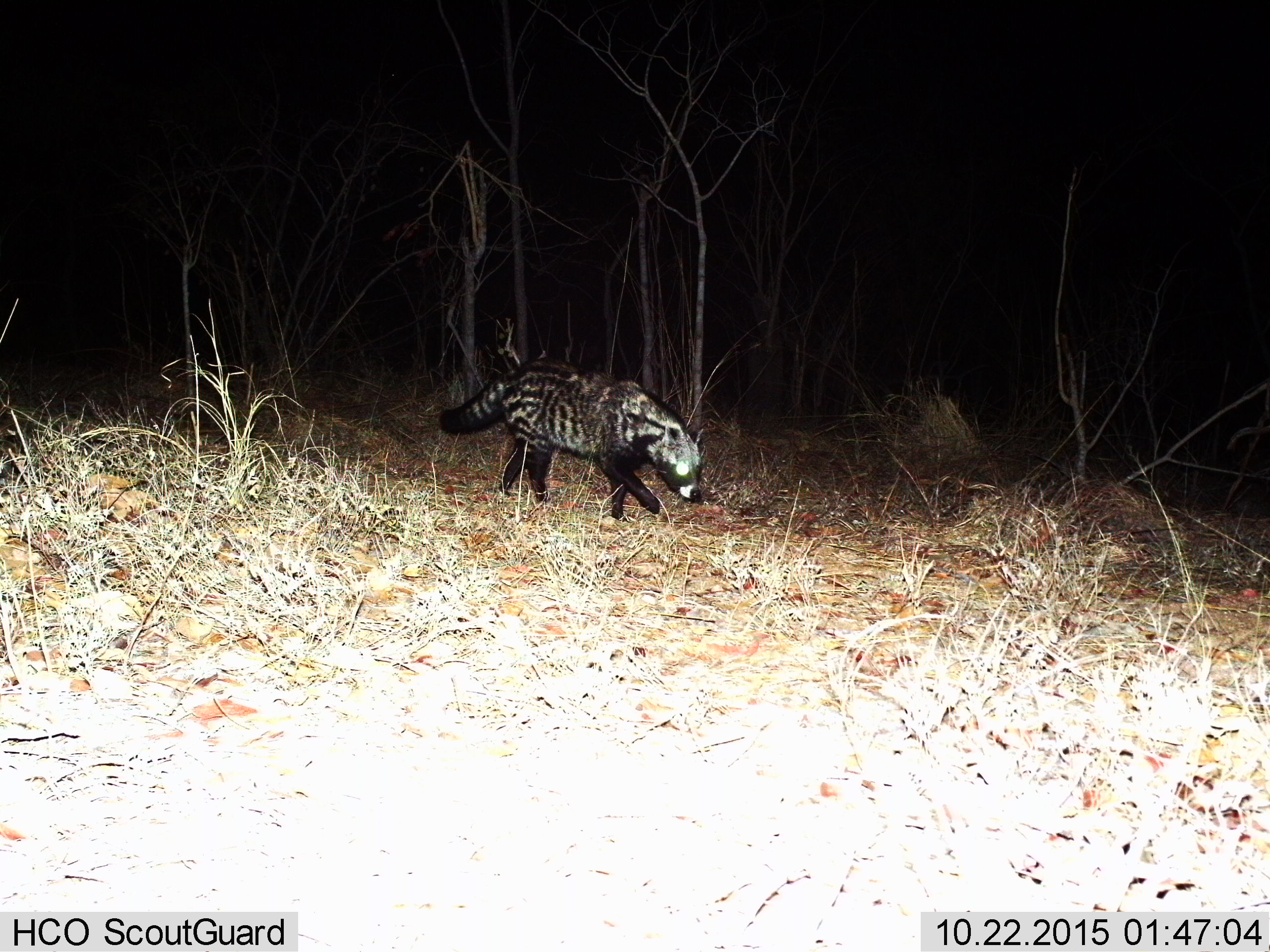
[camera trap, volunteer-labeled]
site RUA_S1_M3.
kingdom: Animalia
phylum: Chordata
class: Mammalia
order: Carnivora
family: Viverridae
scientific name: Viverridae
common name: civet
Civet (Viverridae), count 1. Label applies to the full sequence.